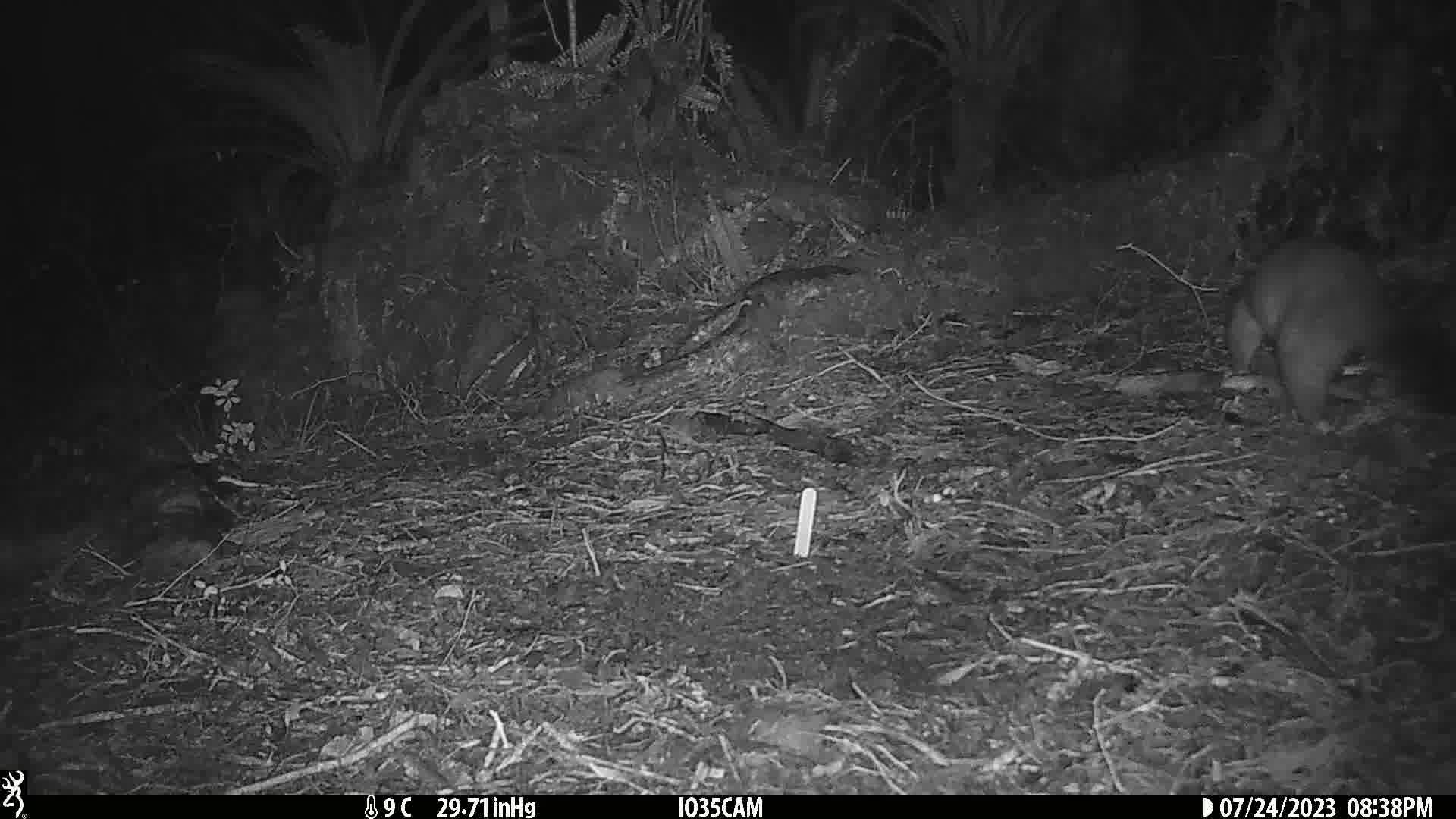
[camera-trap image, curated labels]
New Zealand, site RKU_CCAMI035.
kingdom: Animalia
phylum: Chordata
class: Mammalia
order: Diprotodontia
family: Phalangeridae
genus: Trichosurus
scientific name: Trichosurus vulpecula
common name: common brushtail possum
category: possum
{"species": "possum (common brushtail possum) (Trichosurus vulpecula)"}